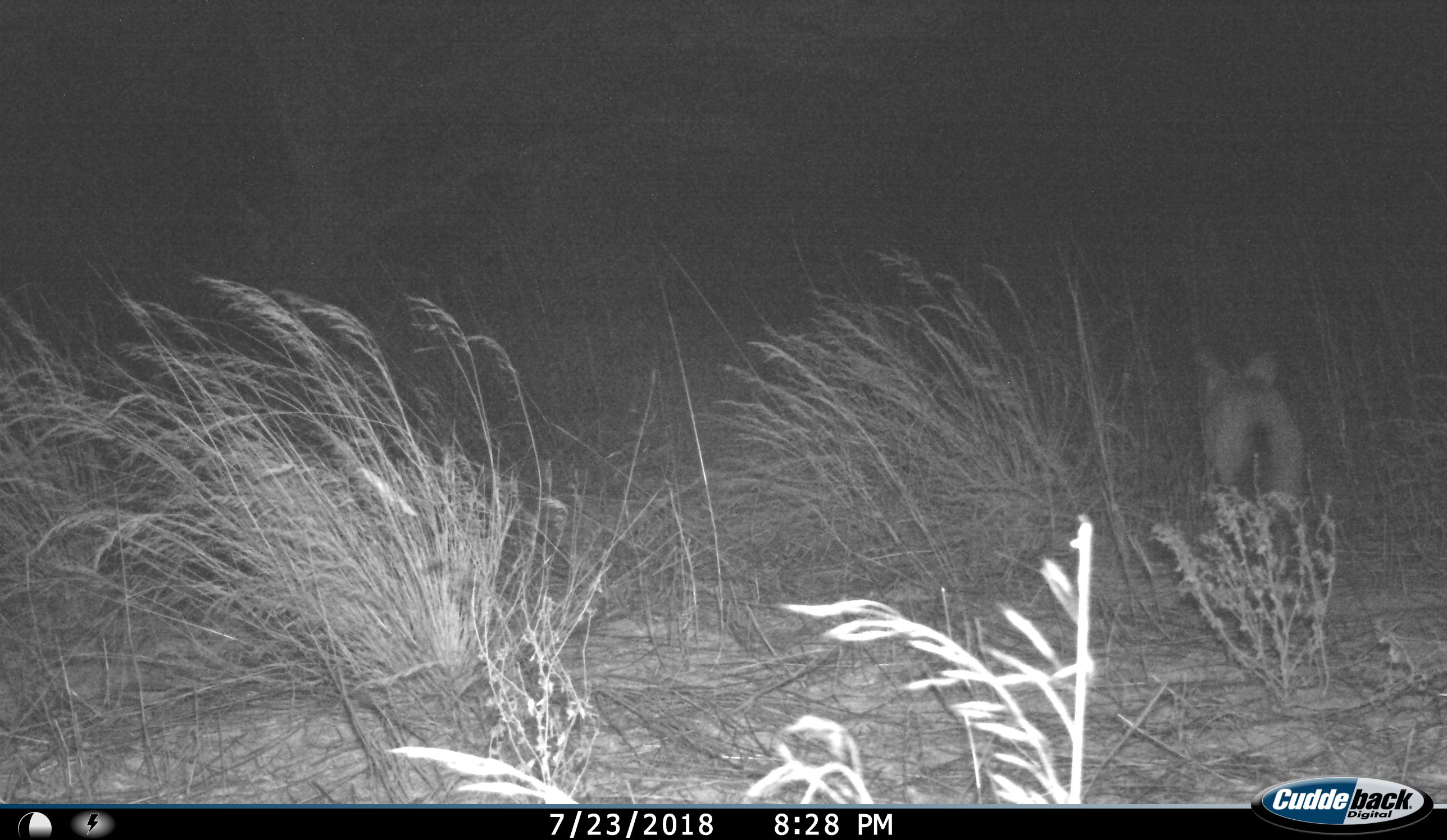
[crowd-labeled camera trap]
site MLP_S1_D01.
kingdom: Animalia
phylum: Chordata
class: Mammalia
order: Carnivora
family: Canidae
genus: Otocyon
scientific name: Otocyon megalotis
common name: bat-eared fox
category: foxbateared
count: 1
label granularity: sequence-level